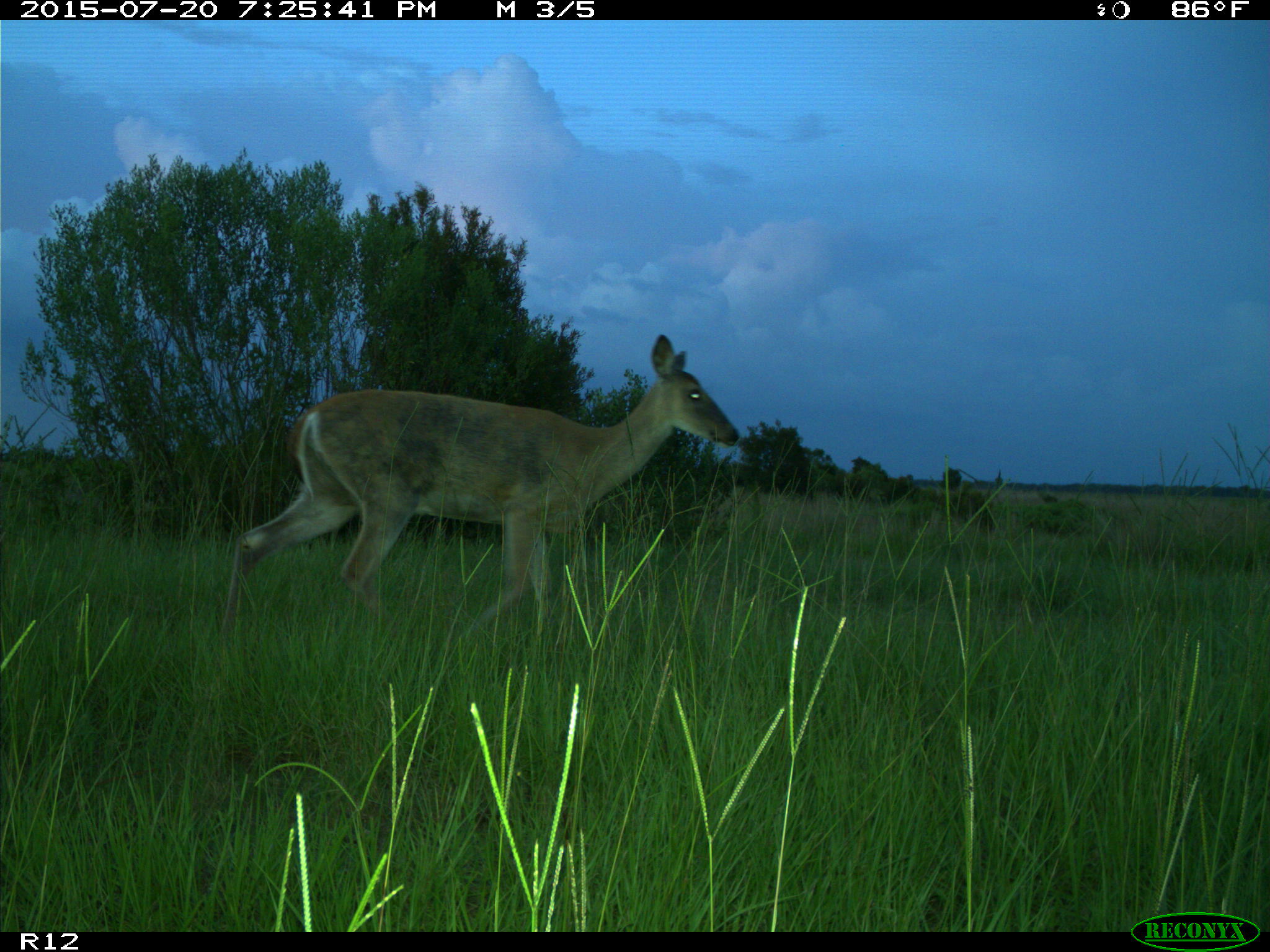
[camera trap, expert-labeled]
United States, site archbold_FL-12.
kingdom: Animalia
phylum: Chordata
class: Mammalia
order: Artiodactyla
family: Cervidae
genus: Odocoileus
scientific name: Odocoileus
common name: deer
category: unidentified deer